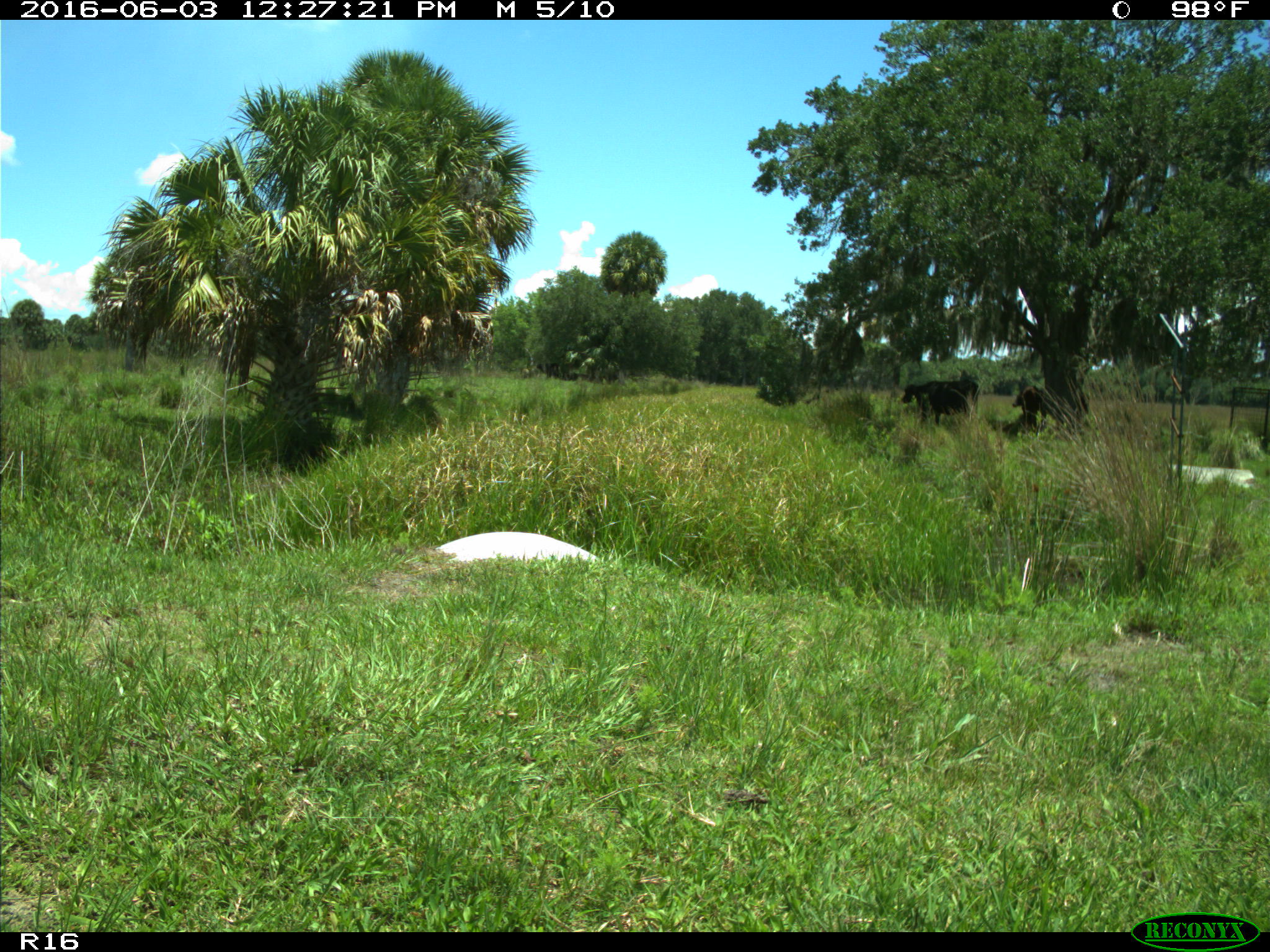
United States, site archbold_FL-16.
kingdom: Animalia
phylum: Chordata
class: Mammalia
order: Artiodactyla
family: Bovidae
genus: Bos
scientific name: Bos taurus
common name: domestic cow